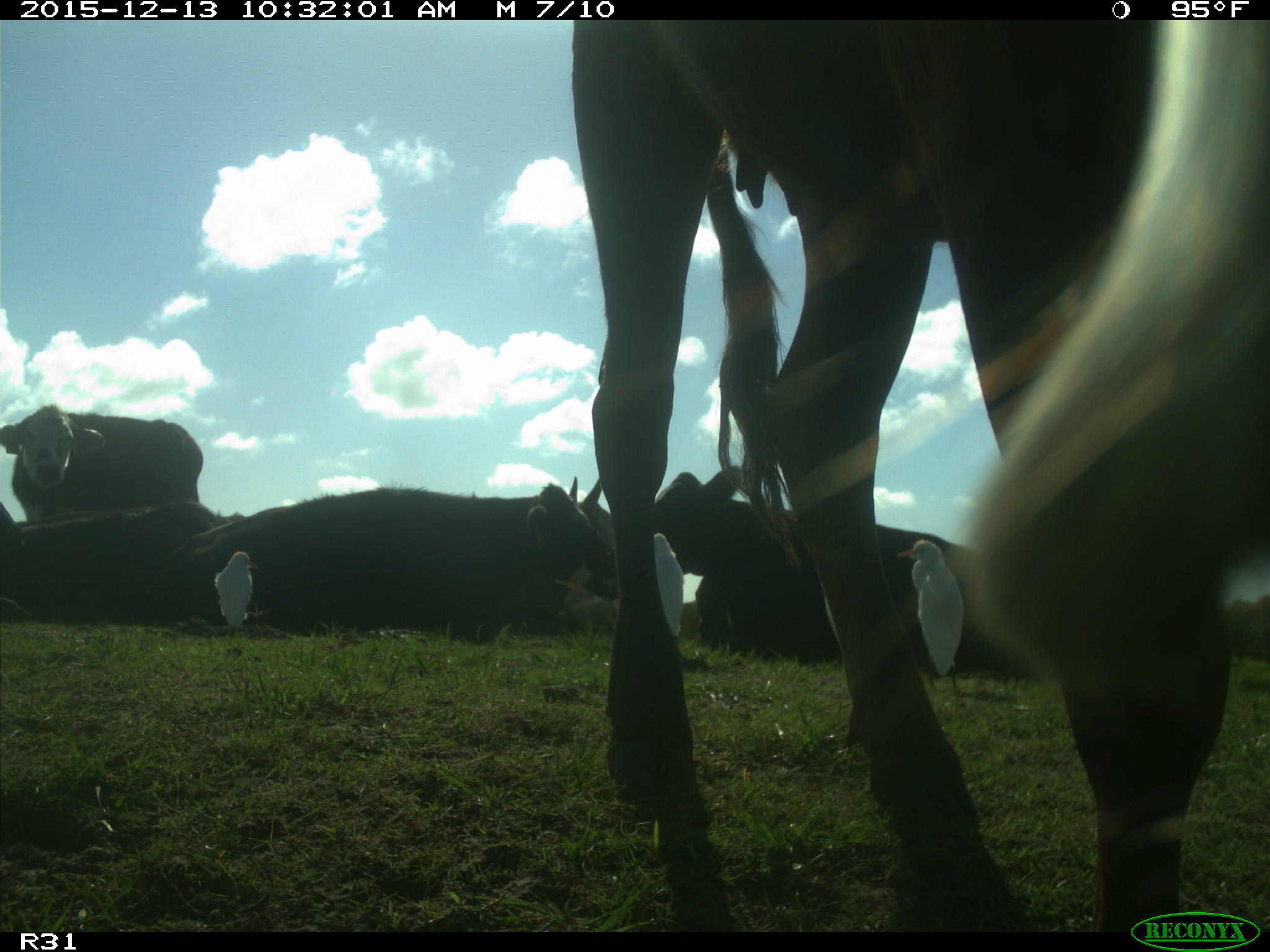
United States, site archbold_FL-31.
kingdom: Animalia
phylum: Chordata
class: Mammalia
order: Artiodactyla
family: Bovidae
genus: Bos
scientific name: Bos taurus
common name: domestic cow